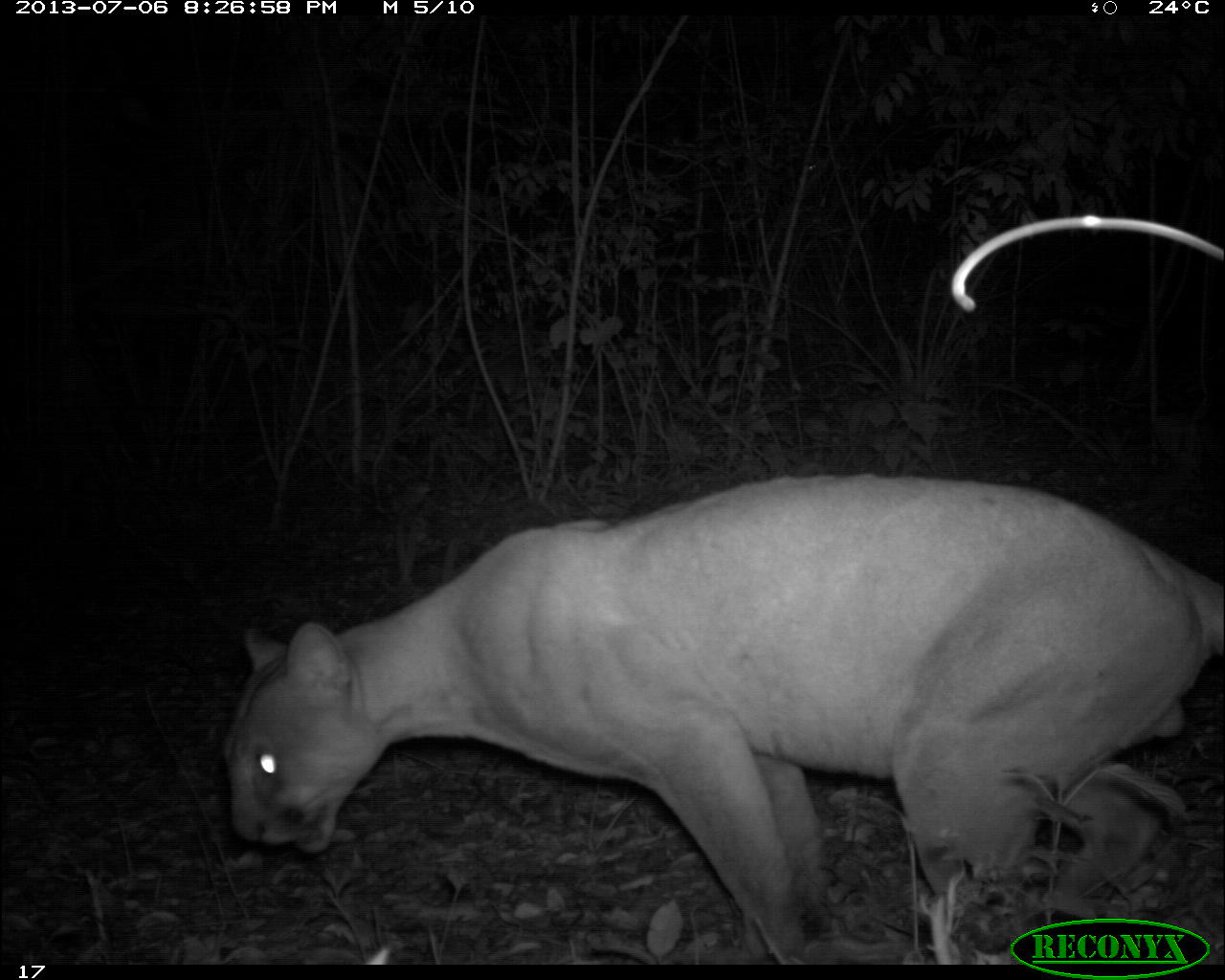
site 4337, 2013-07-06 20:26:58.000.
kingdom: Animalia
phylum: Chordata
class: Mammalia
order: Carnivora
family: Felidae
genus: Puma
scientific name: Puma concolor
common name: mountain lion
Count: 1.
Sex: male.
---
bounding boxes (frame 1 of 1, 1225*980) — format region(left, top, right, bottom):
puma concolor: region(221, 469, 1225, 964)